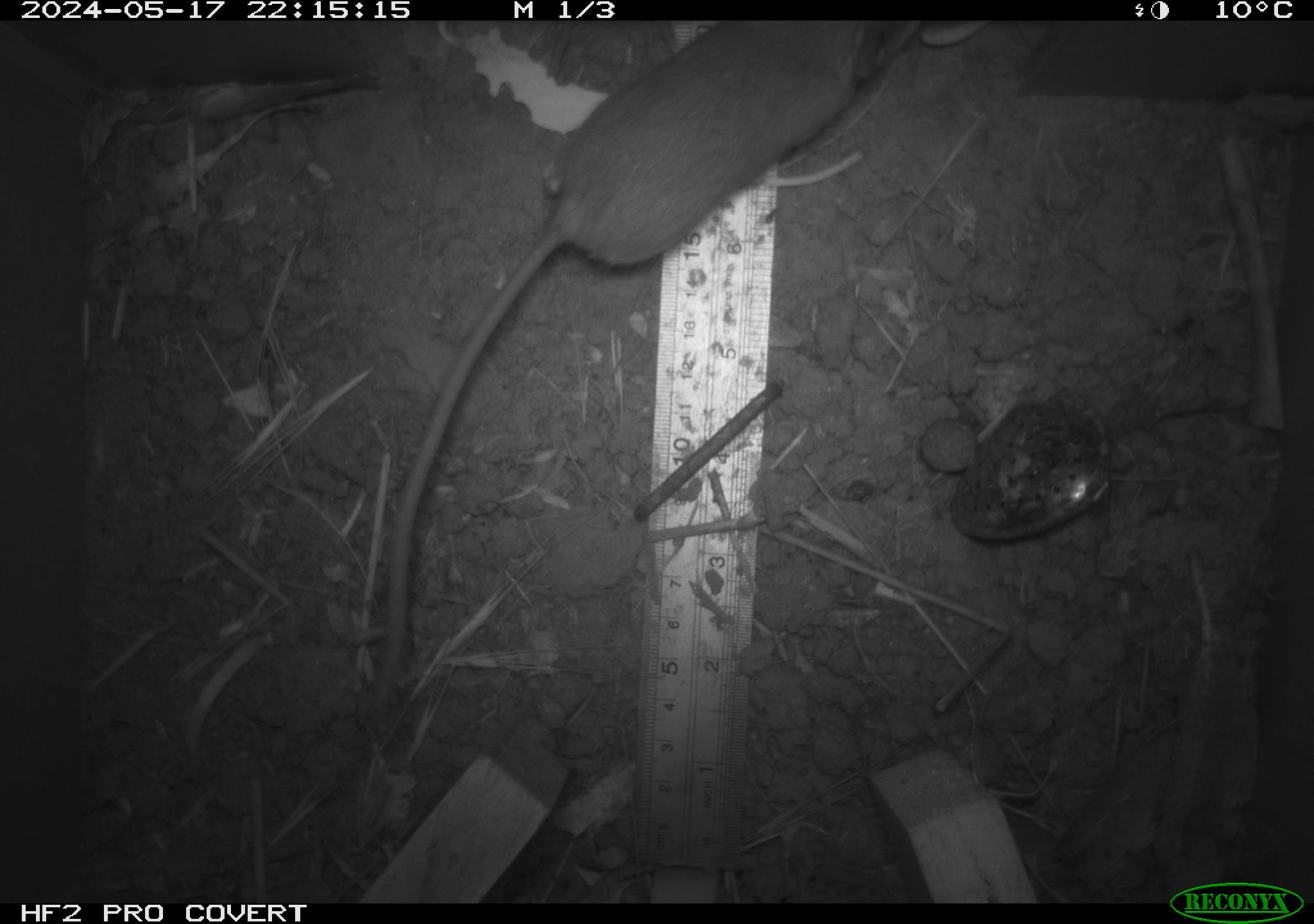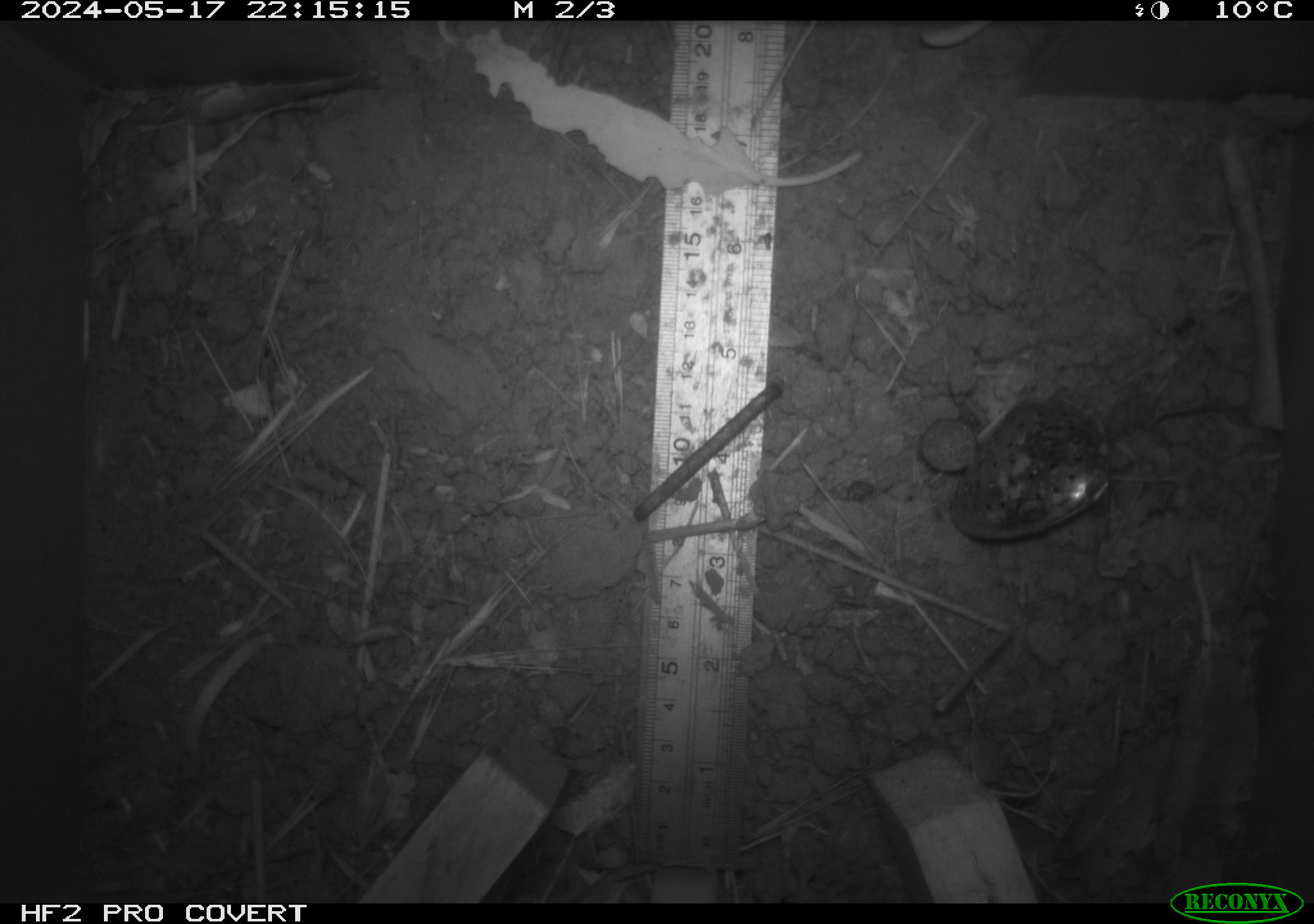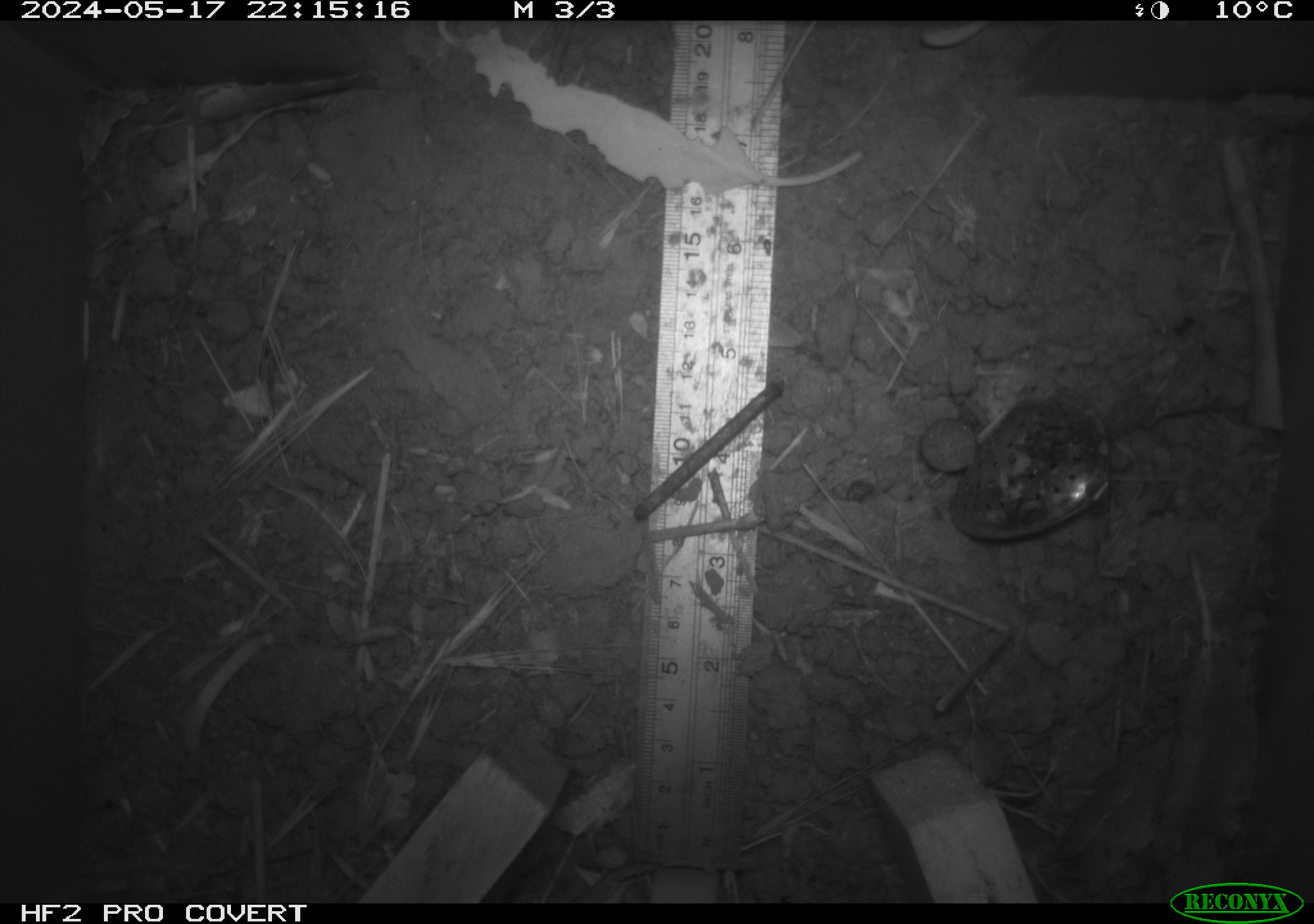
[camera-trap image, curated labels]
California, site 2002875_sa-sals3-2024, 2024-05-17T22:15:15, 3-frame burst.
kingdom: Animalia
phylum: Chordata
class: Mammalia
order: Rodentia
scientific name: Rodentia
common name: mouse species